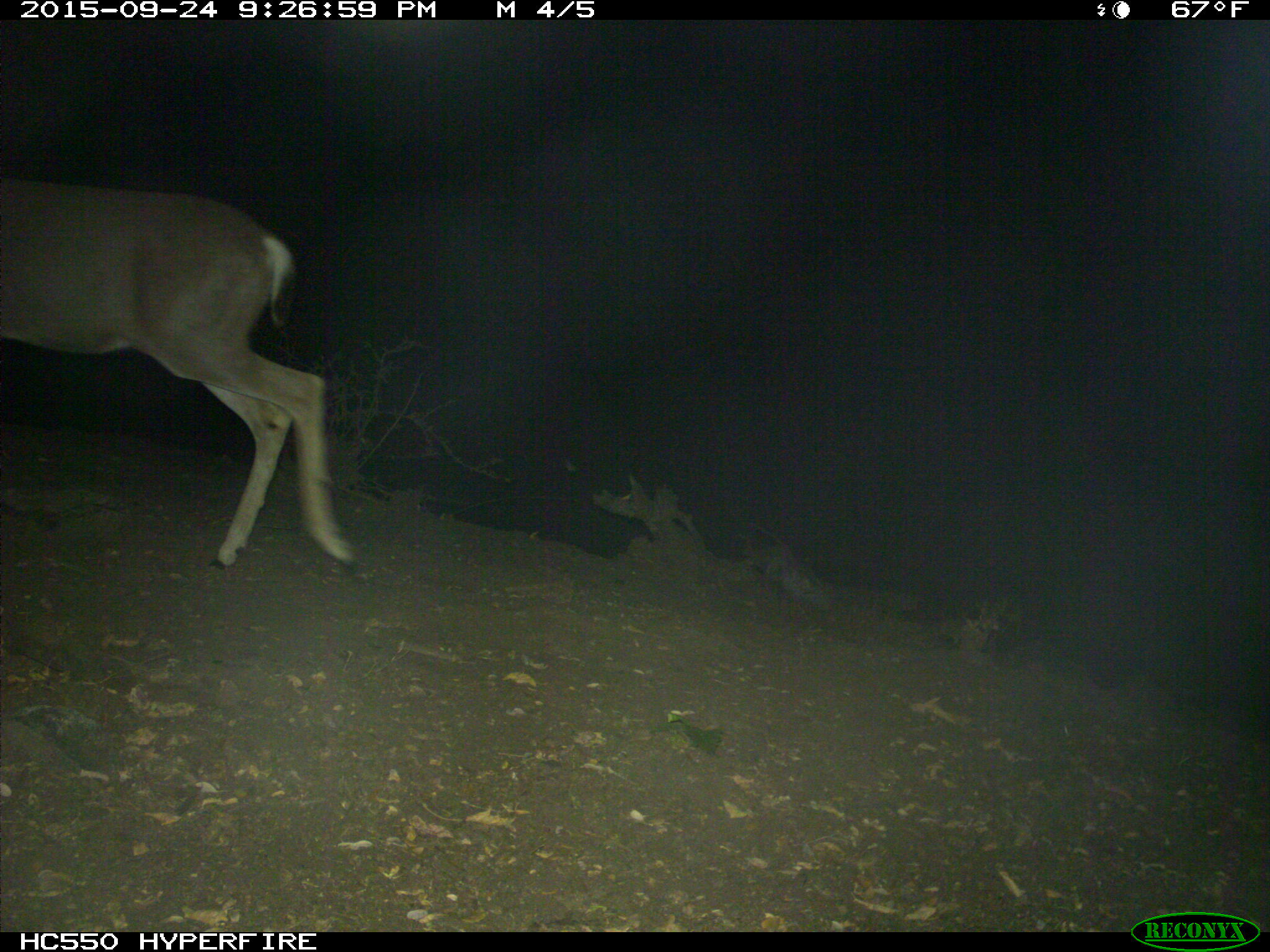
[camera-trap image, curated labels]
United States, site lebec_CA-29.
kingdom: Animalia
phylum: Chordata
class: Mammalia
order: Artiodactyla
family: Cervidae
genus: Odocoileus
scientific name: Odocoileus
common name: deer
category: unidentified deer